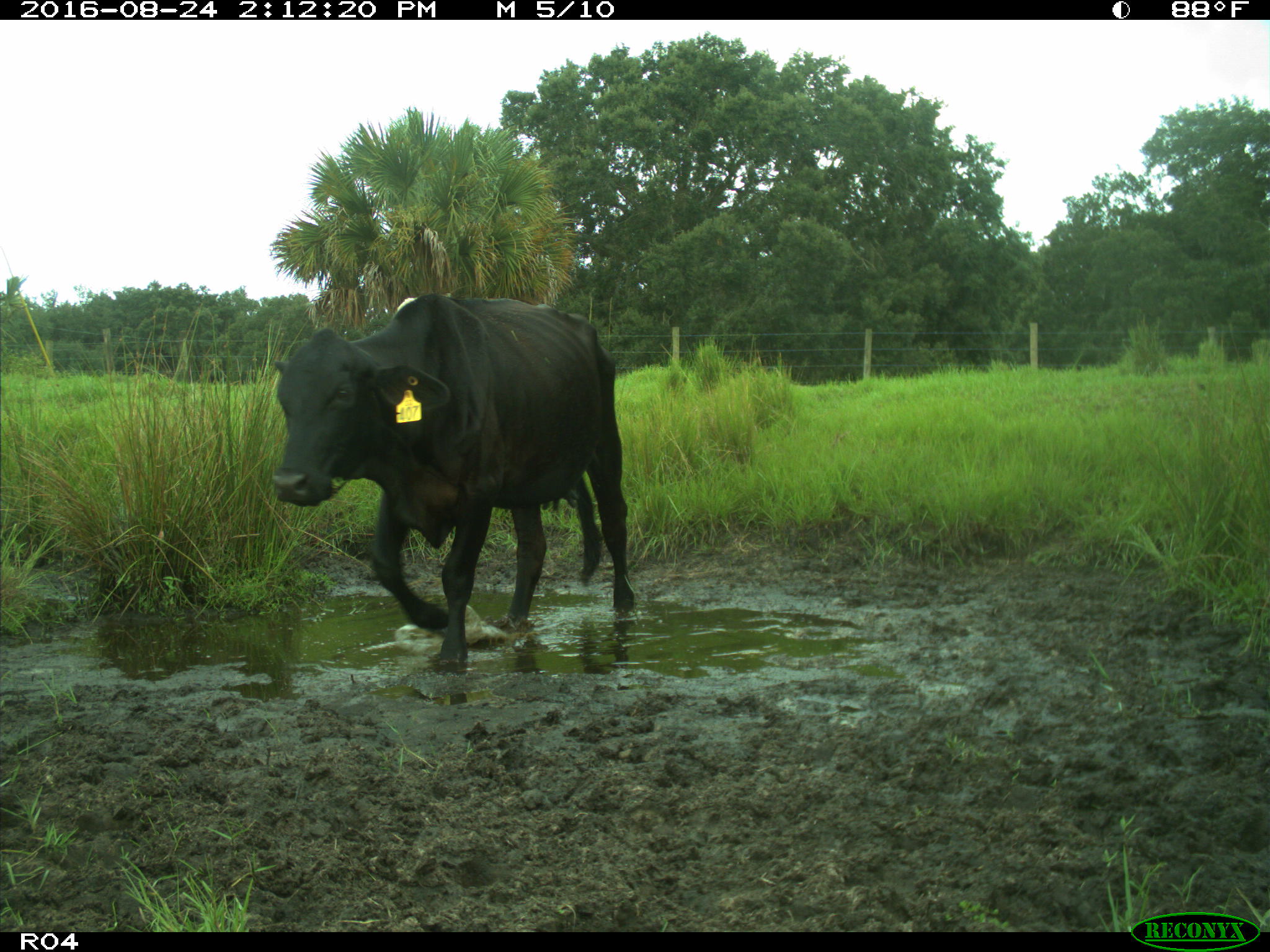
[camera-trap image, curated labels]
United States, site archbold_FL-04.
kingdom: Animalia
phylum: Chordata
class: Mammalia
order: Artiodactyla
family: Bovidae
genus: Bos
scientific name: Bos taurus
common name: domestic cow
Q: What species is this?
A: Bos taurus (domestic cow).